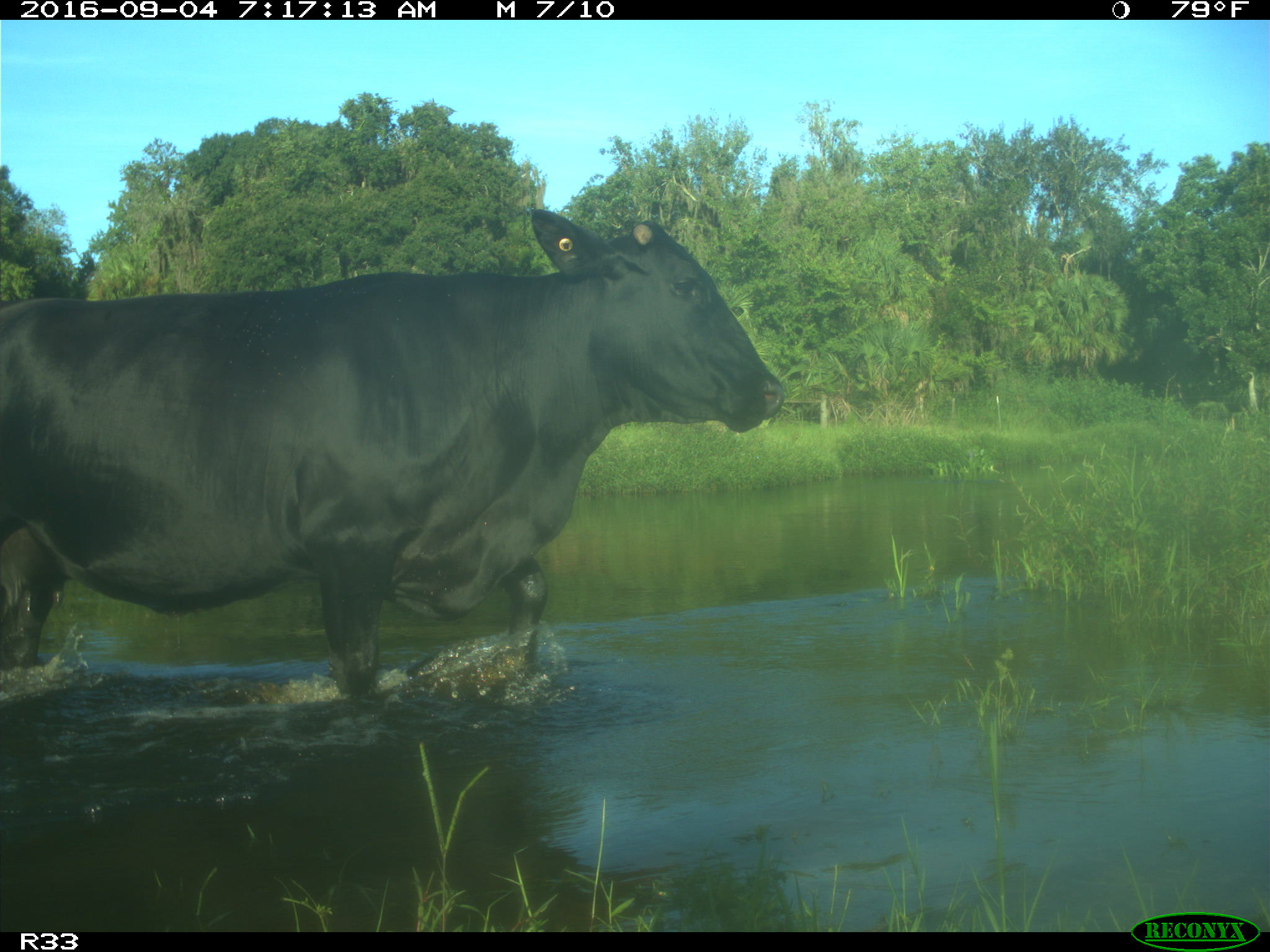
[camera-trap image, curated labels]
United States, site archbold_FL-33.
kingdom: Animalia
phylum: Chordata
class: Mammalia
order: Artiodactyla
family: Bovidae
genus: Bos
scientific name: Bos taurus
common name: domestic cow